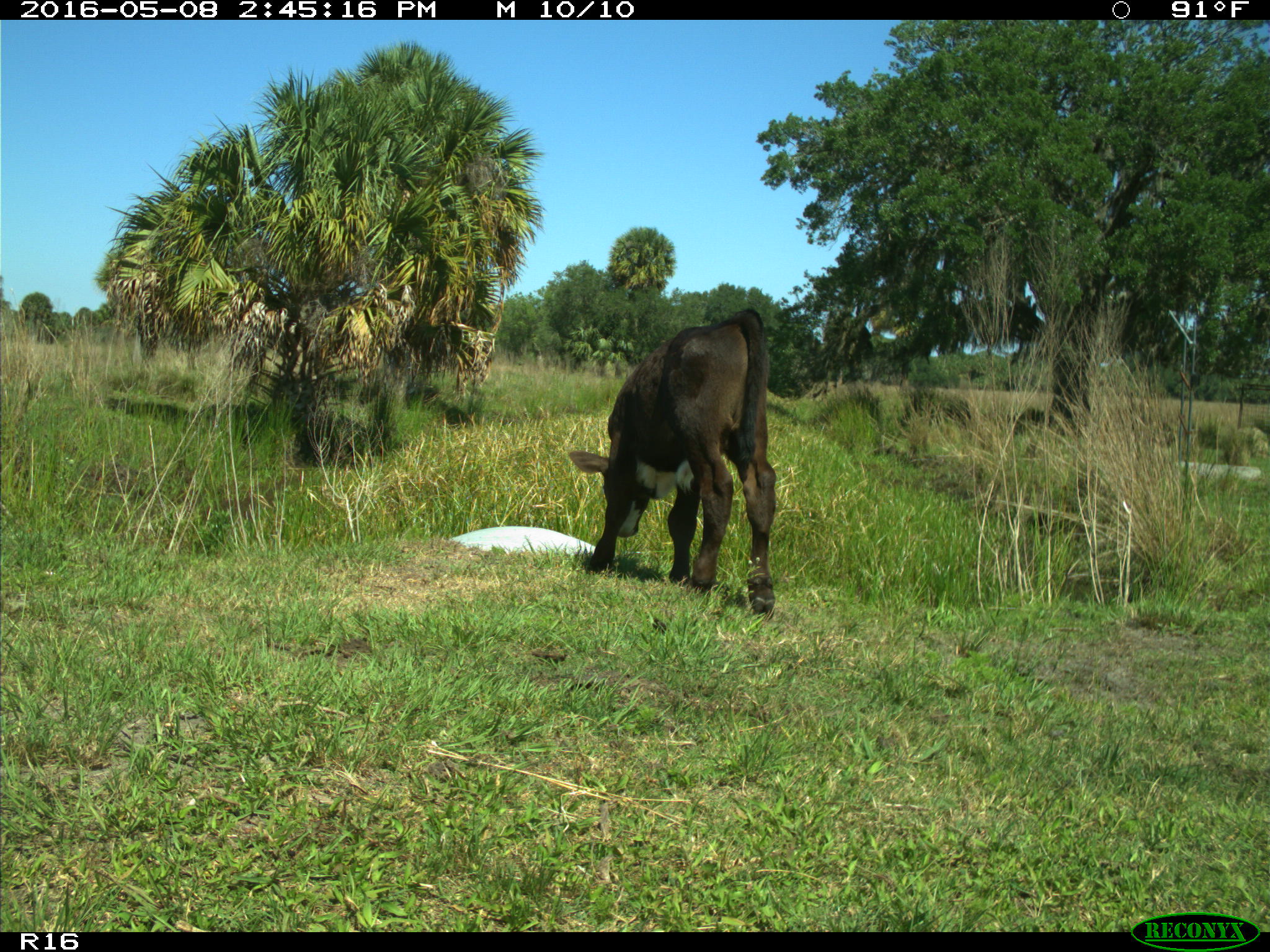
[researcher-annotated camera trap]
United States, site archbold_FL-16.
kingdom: Animalia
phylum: Chordata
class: Mammalia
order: Artiodactyla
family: Bovidae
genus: Bos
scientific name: Bos taurus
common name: domestic cow